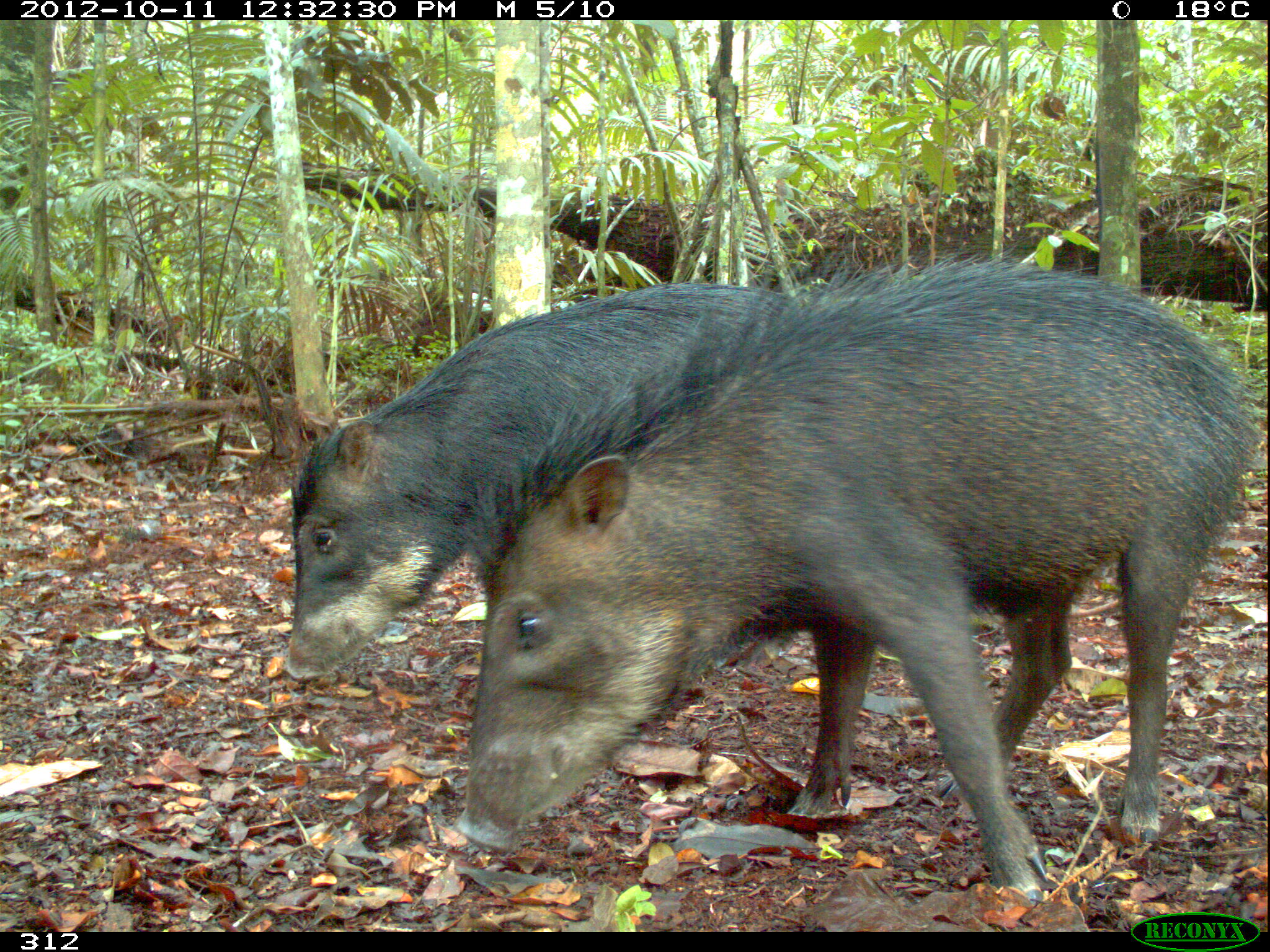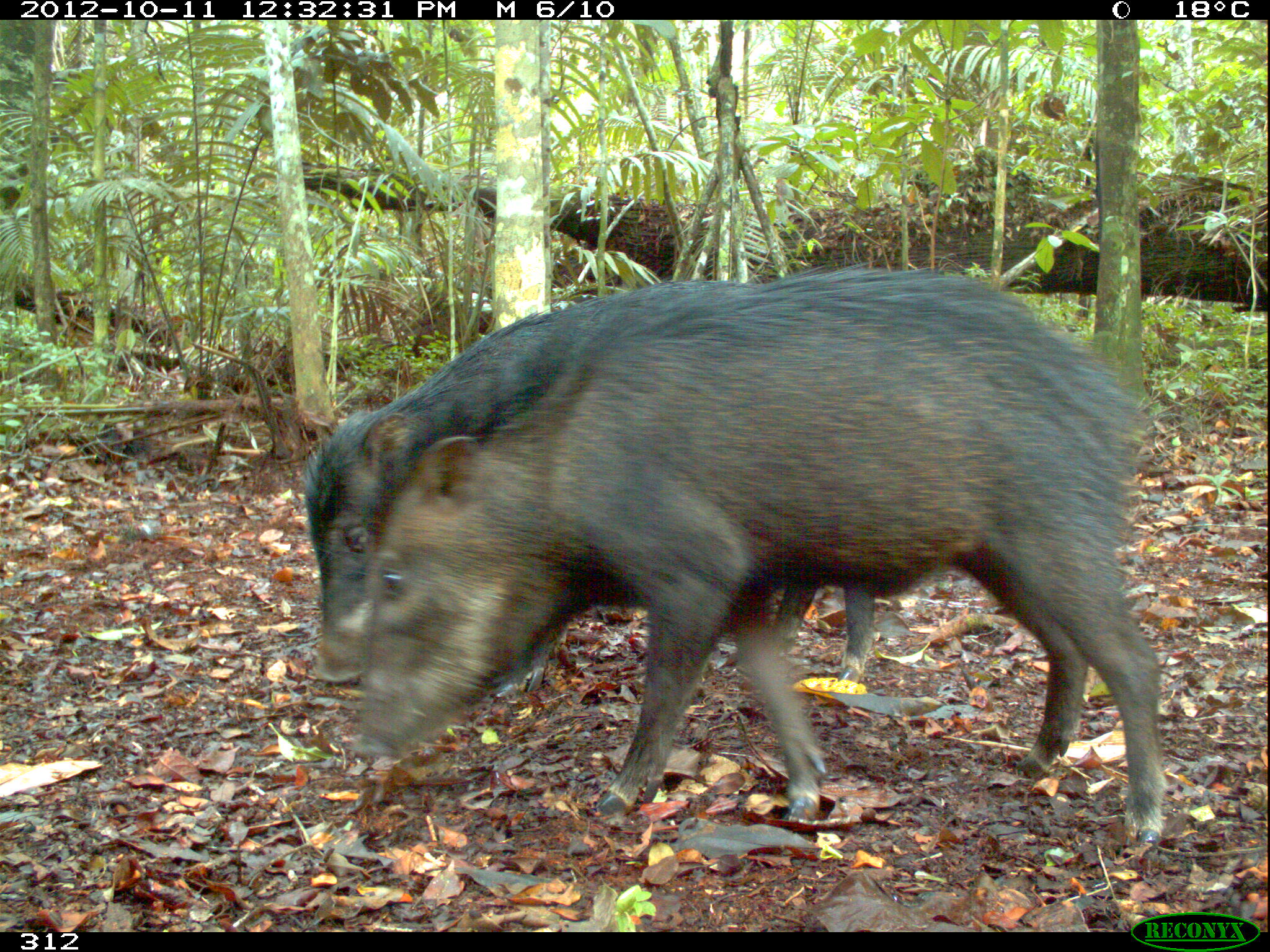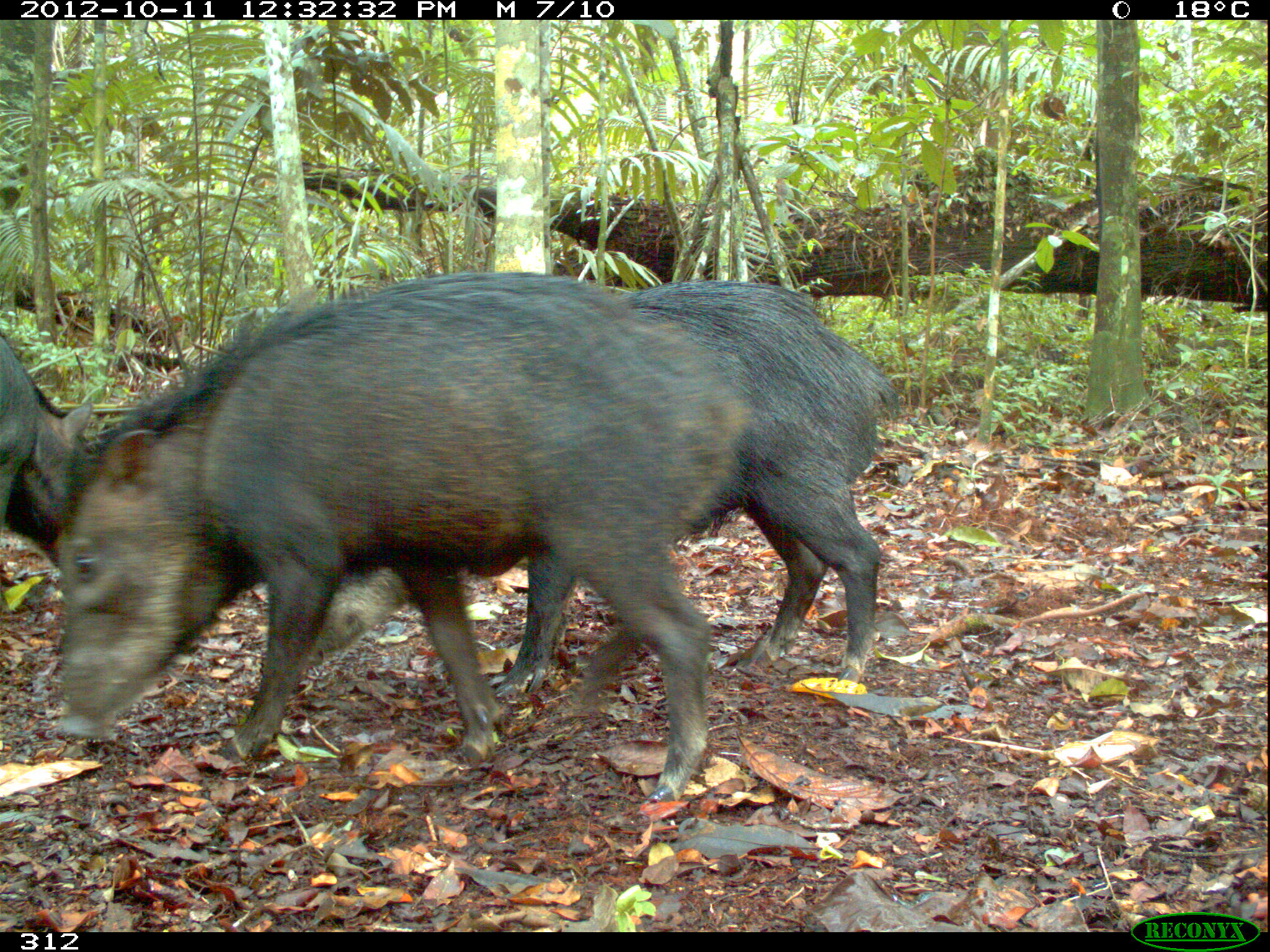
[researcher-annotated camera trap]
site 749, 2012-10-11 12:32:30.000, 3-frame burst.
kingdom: Animalia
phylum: Chordata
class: Mammalia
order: Artiodactyla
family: Tayassuidae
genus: Tayassu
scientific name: Tayassu pecari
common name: white-lipped peccary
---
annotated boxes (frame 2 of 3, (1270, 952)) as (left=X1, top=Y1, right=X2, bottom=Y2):
tayassu pecari: (left=341, top=271, right=1166, bottom=847); (left=301, top=267, right=877, bottom=699)